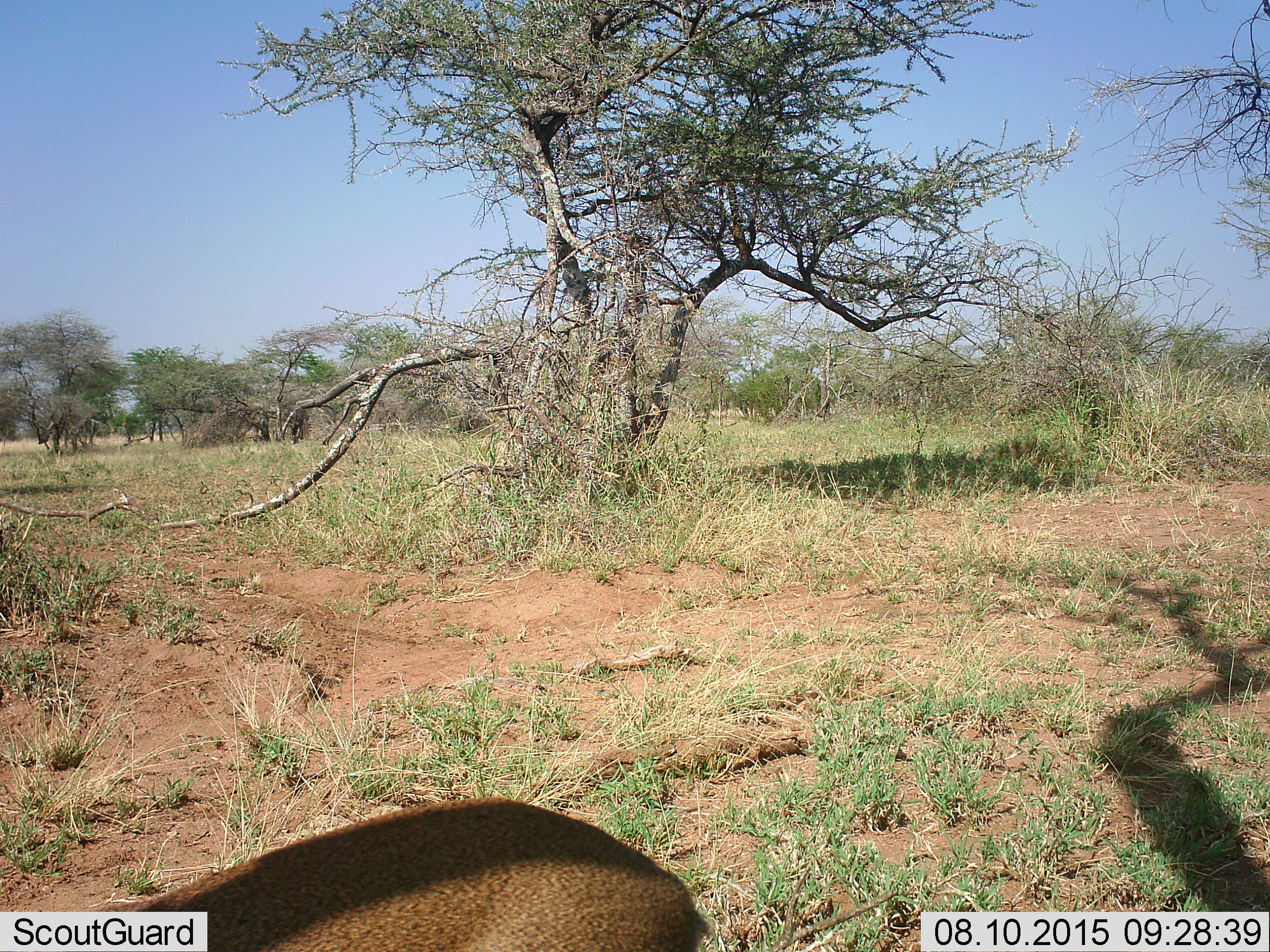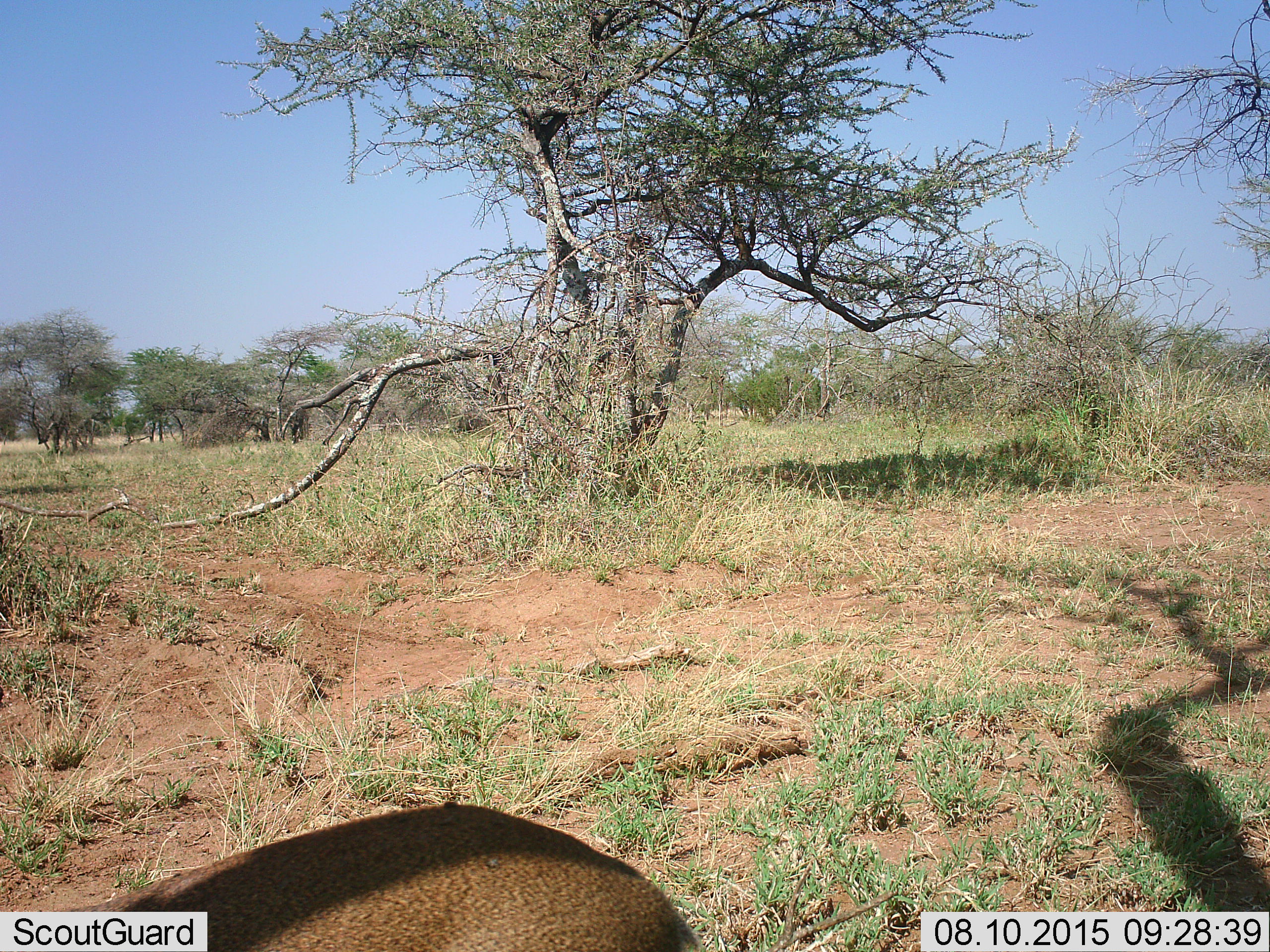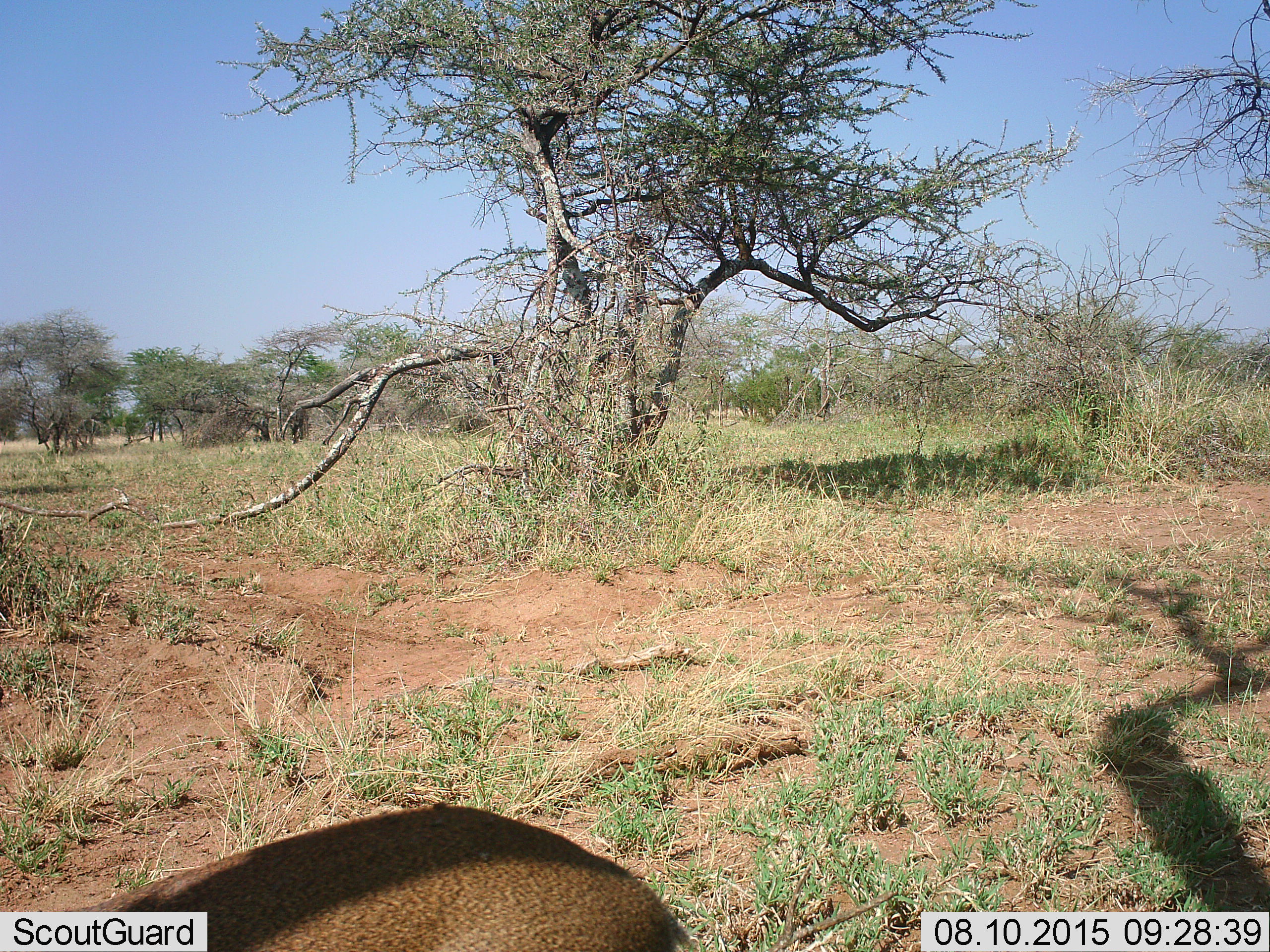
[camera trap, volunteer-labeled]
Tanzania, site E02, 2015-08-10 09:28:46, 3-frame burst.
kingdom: Animalia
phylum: Chordata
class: Mammalia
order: Artiodactyla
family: Bovidae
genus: Madoqua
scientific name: Madoqua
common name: dikdik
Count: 1.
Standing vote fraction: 57%.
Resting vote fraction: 0%.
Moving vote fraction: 43%.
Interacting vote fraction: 0%.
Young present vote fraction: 0%.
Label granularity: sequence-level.